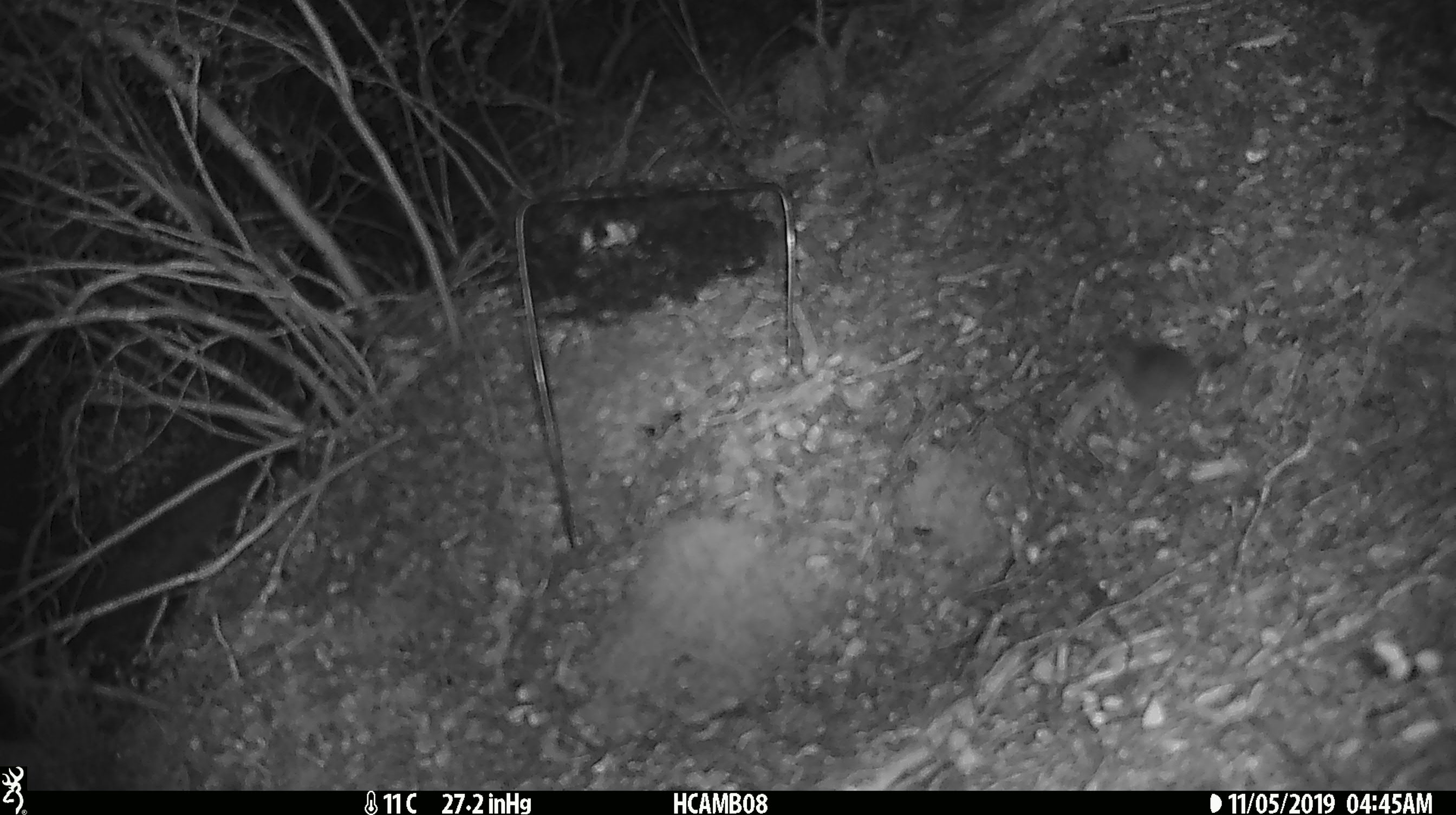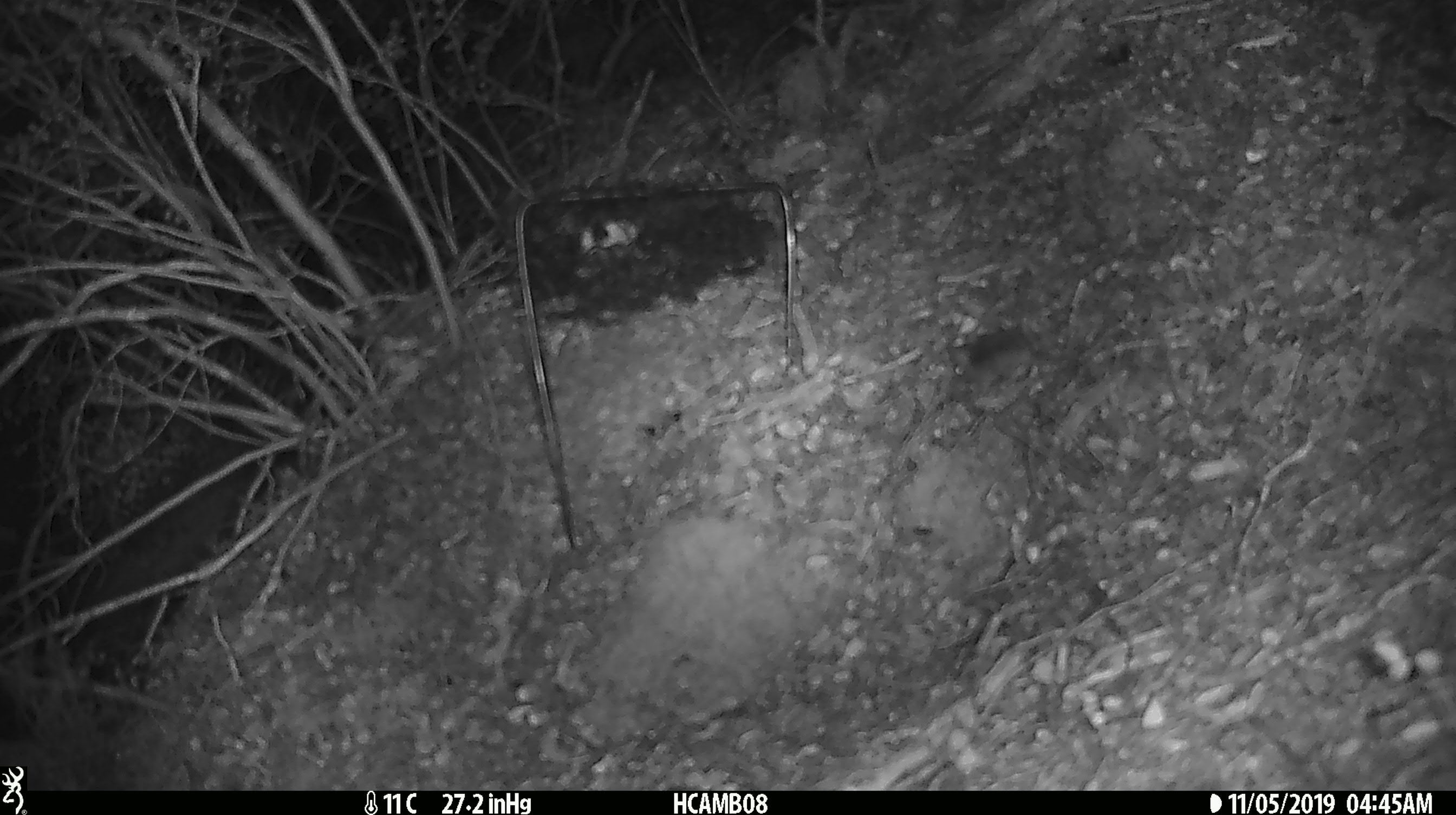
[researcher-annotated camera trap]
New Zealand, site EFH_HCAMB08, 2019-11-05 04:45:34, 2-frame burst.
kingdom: Animalia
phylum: Chordata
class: Mammalia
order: Rodentia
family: Muridae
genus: Mus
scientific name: Mus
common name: mouse